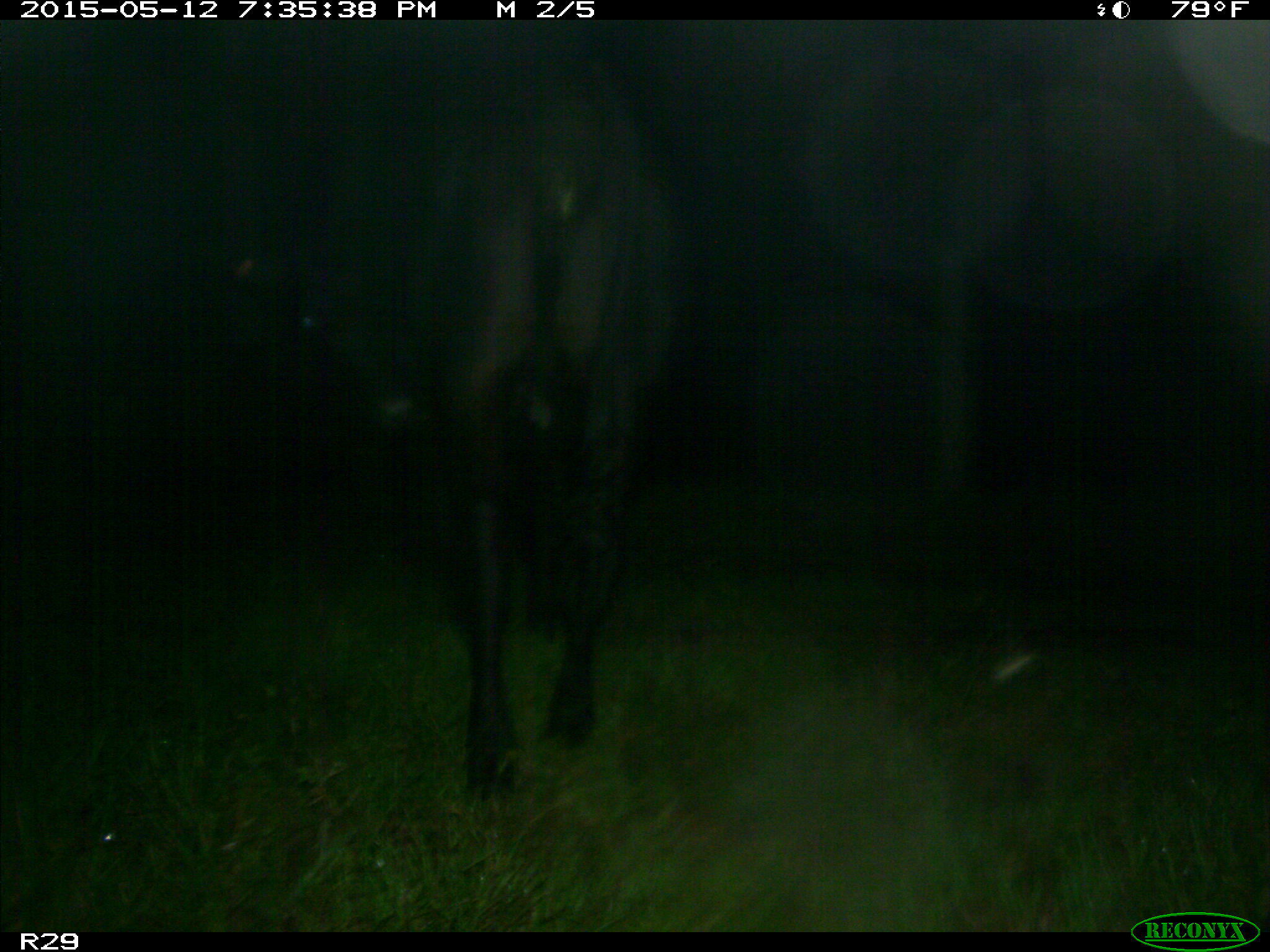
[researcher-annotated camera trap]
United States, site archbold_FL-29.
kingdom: Animalia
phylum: Chordata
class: Mammalia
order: Artiodactyla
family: Bovidae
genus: Bos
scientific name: Bos taurus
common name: domestic cow